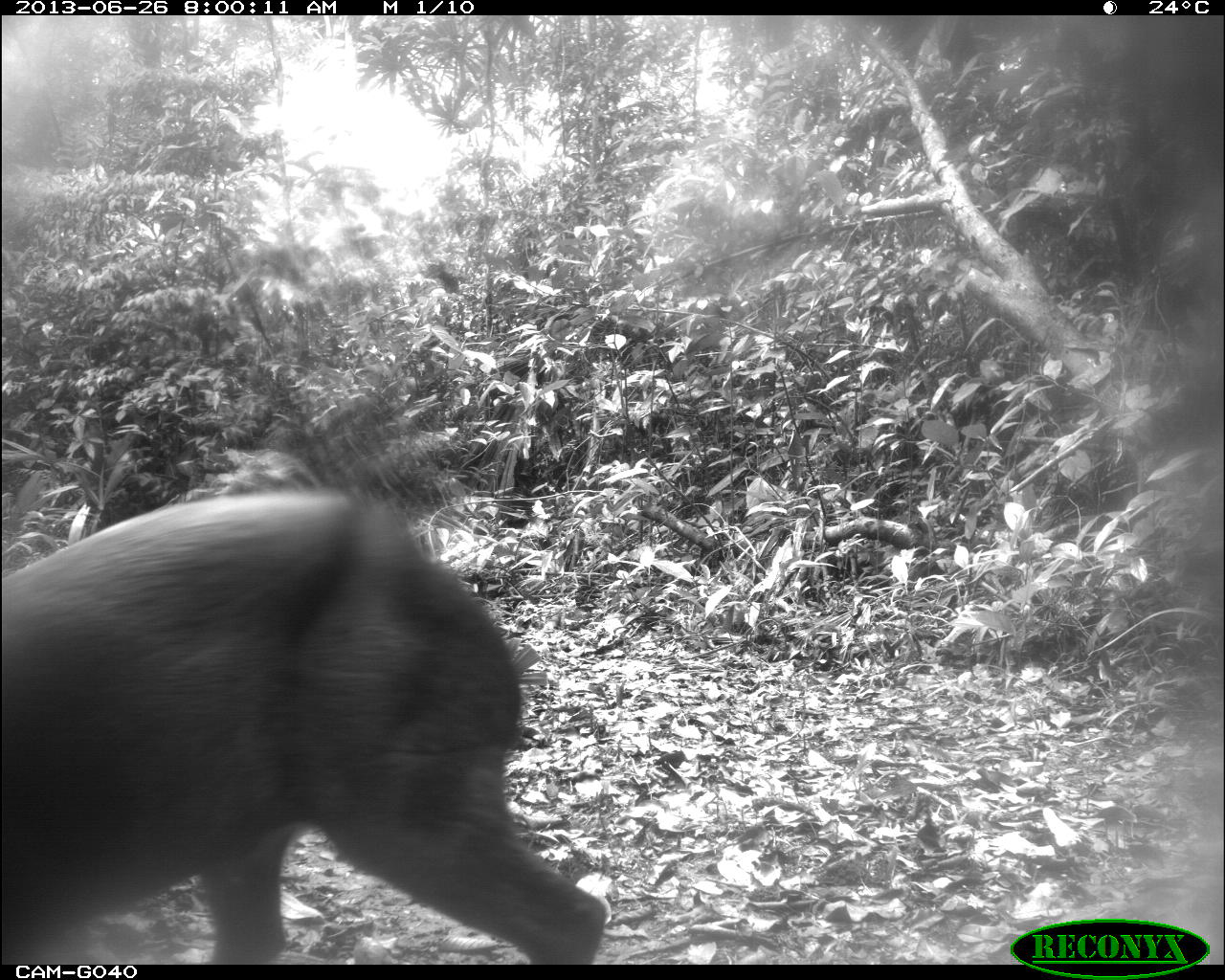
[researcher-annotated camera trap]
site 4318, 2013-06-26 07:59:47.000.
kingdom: Animalia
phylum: Chordata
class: Mammalia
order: Artiodactyla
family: Cervidae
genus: Mazama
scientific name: Mazama temama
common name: central american red brocket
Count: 1.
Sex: male.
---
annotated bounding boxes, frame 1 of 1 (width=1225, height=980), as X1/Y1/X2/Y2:
mazama temama: 0/487/608/962